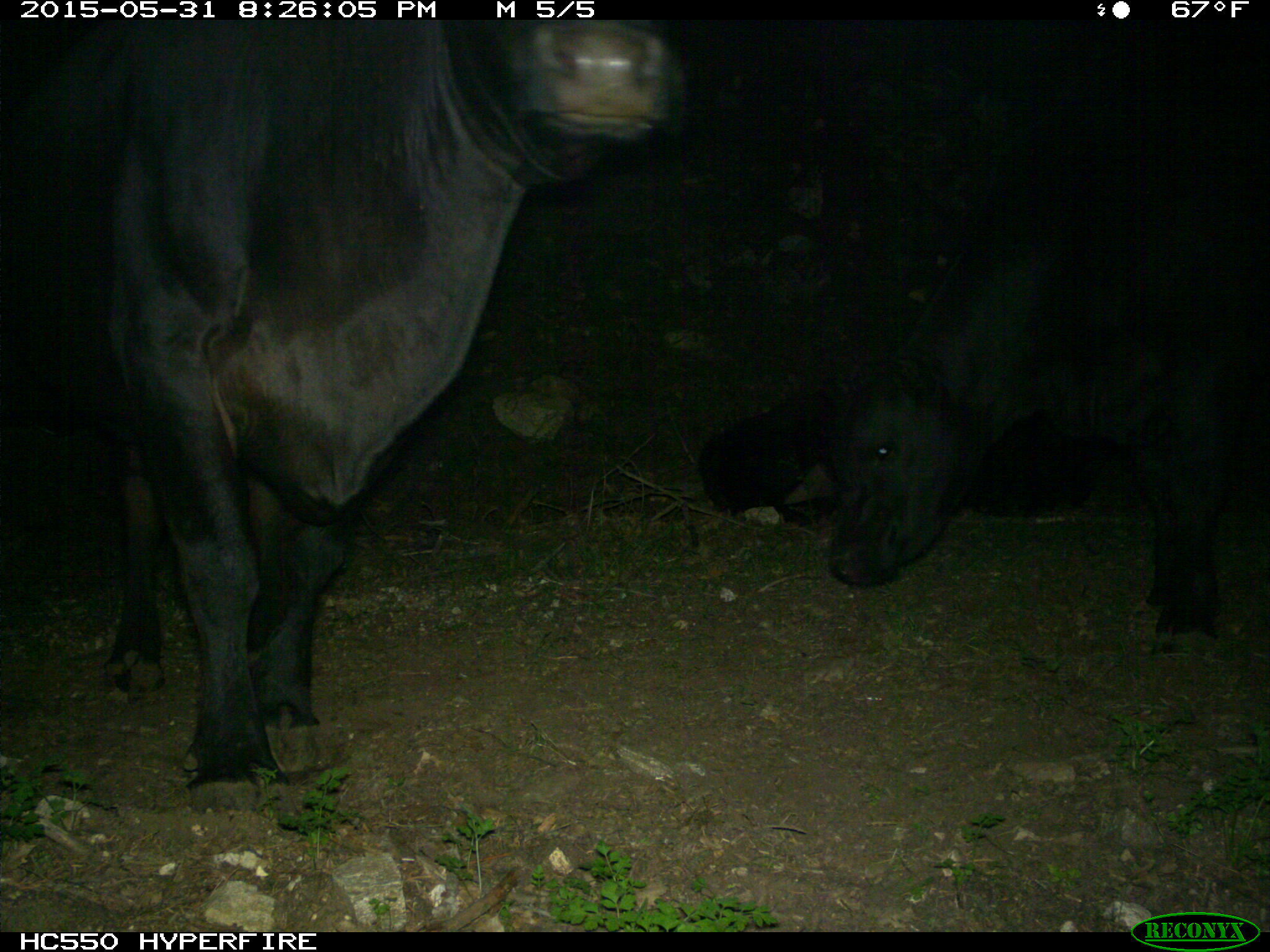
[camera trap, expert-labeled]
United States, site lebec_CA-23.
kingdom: Animalia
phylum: Chordata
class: Mammalia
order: Artiodactyla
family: Bovidae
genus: Bos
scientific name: Bos taurus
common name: domestic cow